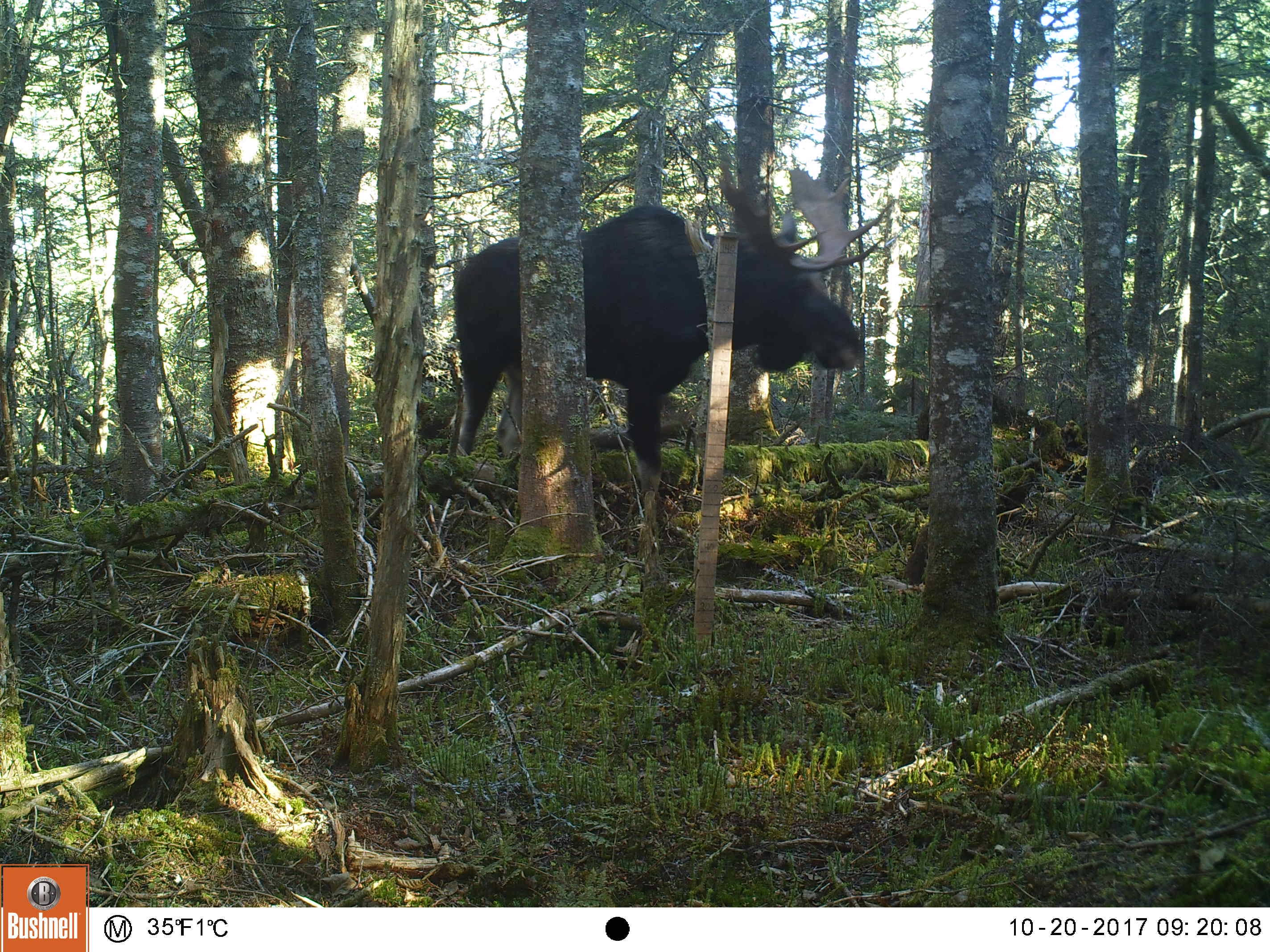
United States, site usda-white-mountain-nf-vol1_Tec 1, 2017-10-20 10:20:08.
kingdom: Animalia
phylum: Chordata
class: Mammalia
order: Artiodactyla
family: Cervidae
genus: Alces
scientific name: Alces alces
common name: moose